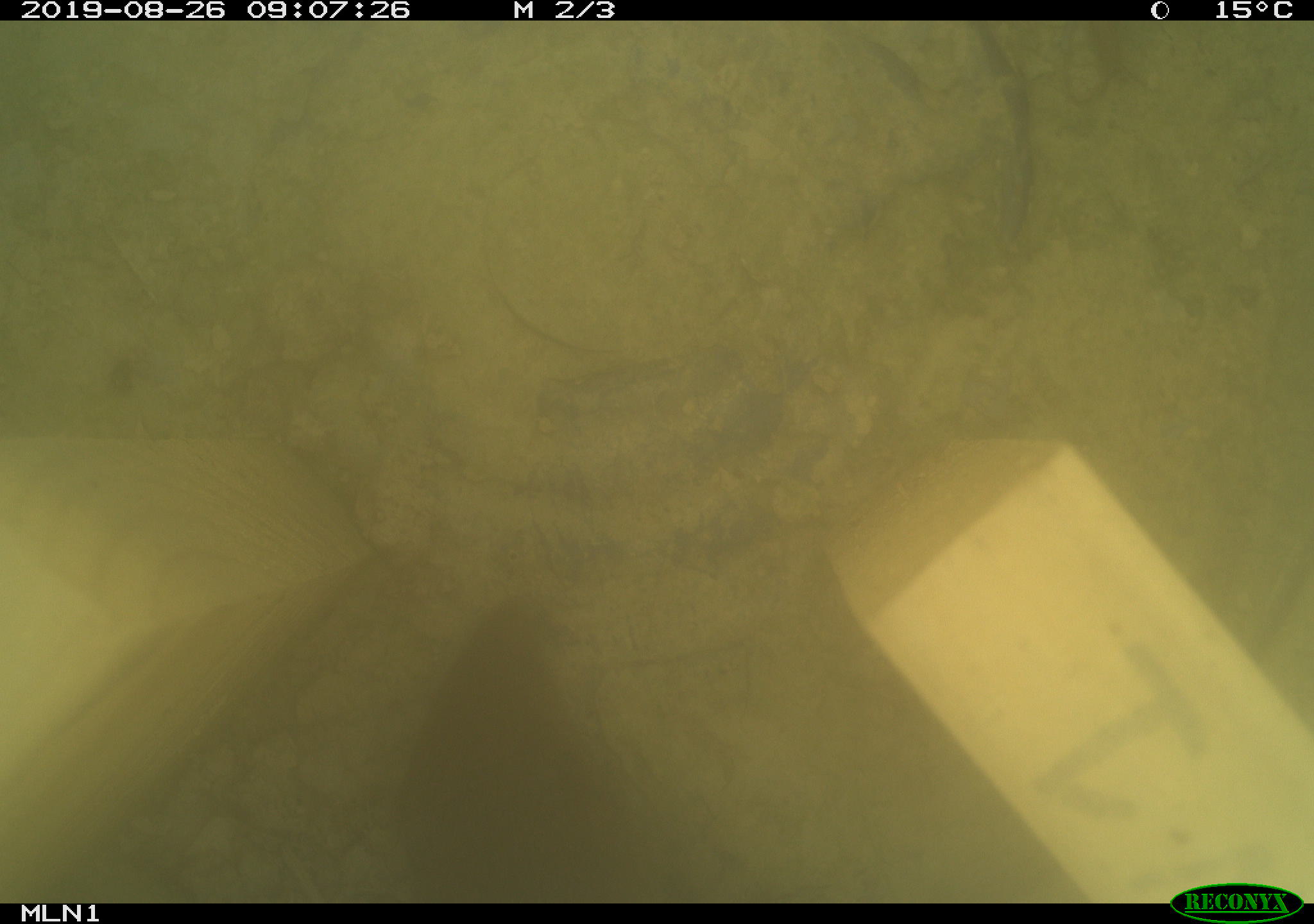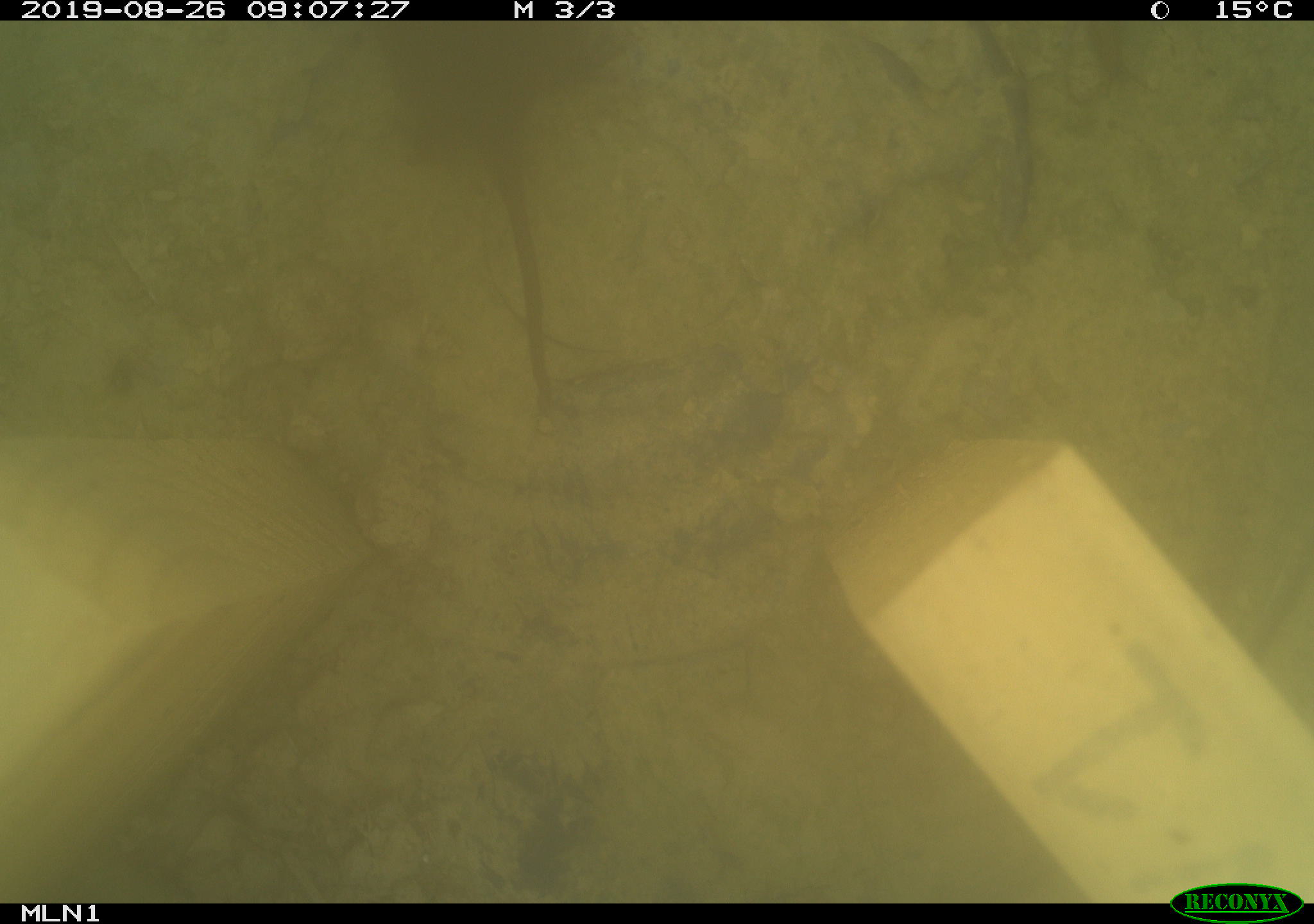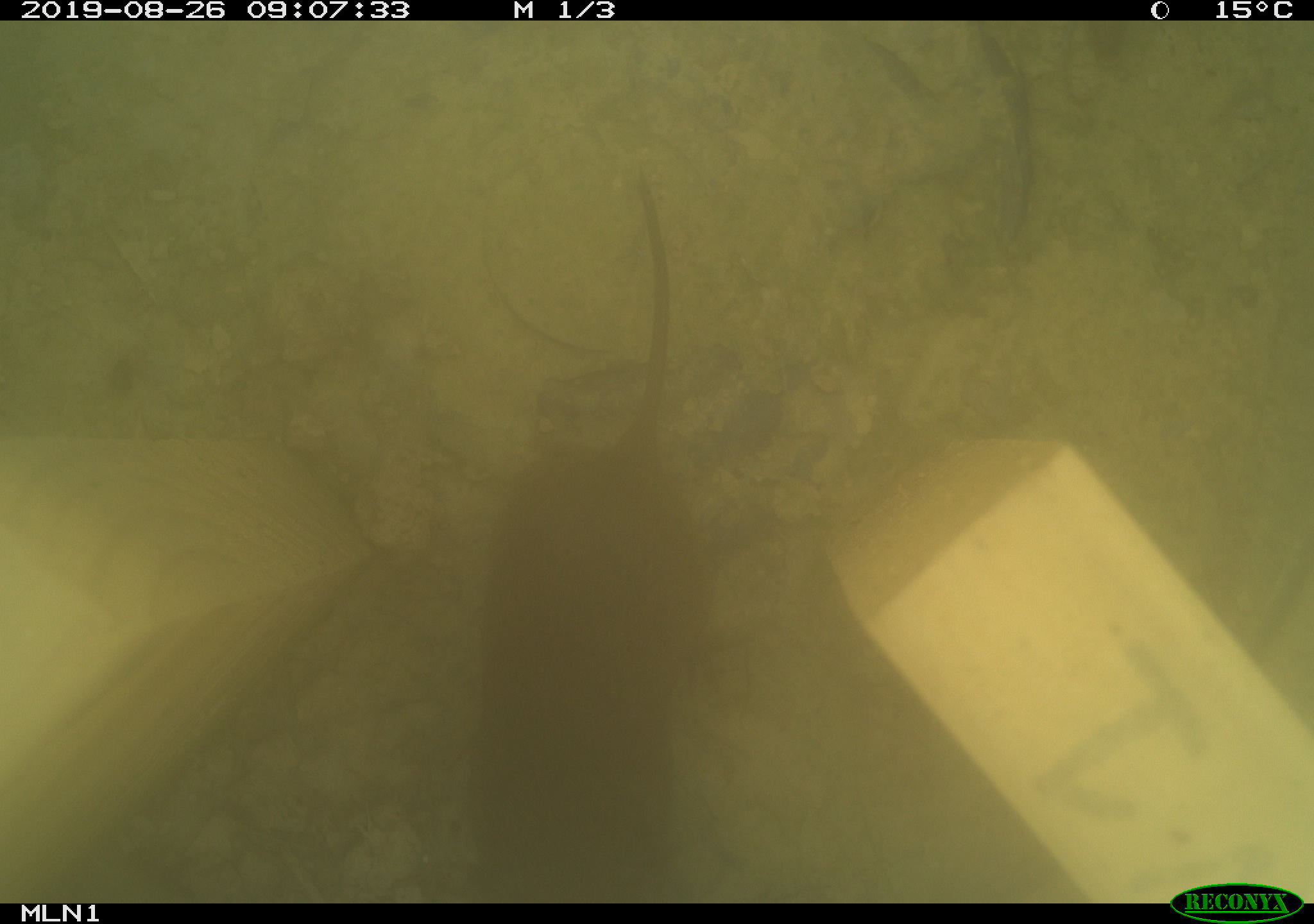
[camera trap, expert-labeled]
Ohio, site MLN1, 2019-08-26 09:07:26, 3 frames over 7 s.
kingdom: Animalia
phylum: Chordata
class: Mammalia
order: Rodentia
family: Cricetidae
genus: Microtus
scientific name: Microtus pennsylvanicus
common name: meadow vole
Meadow vole (Microtus pennsylvanicus).